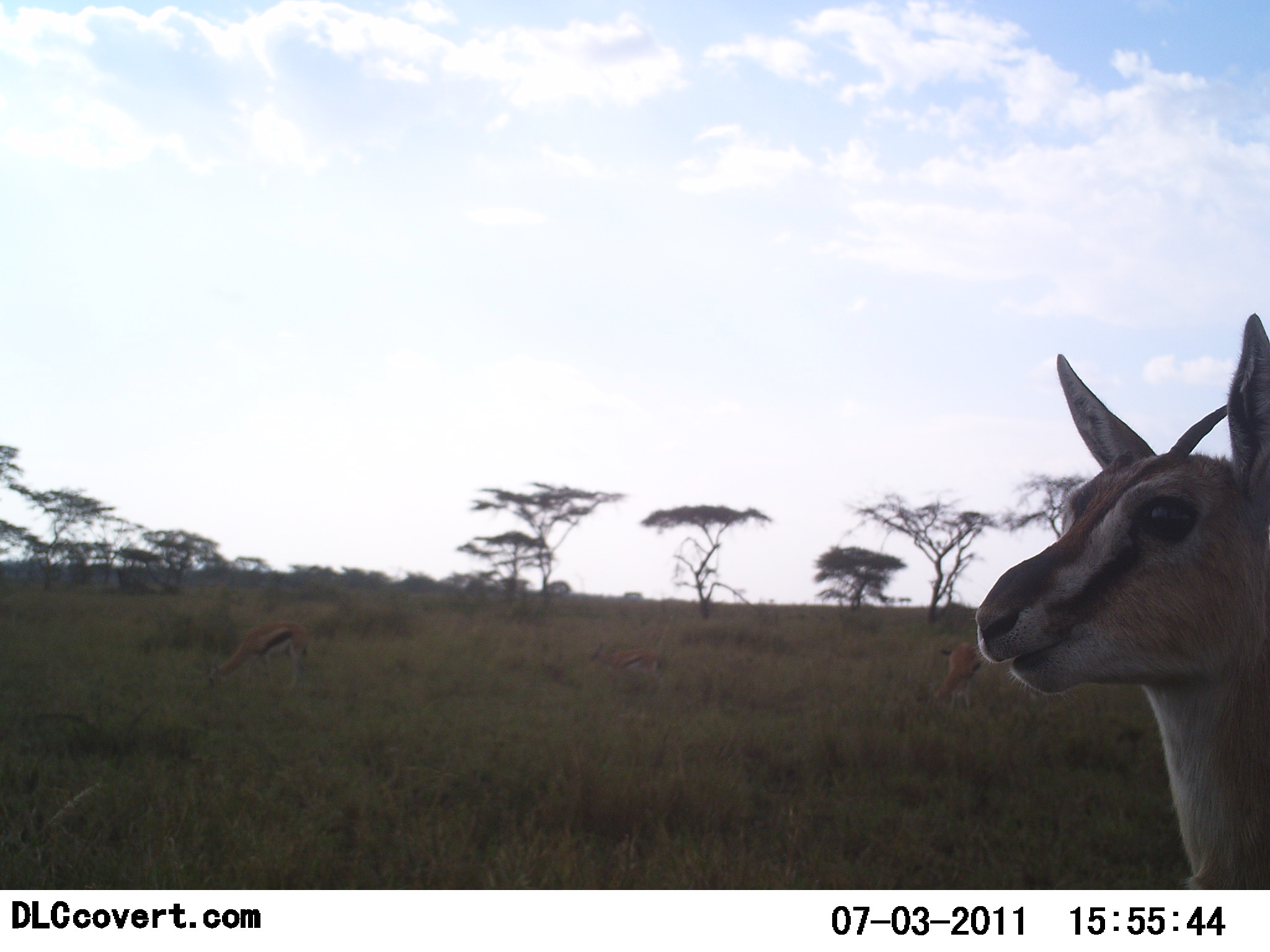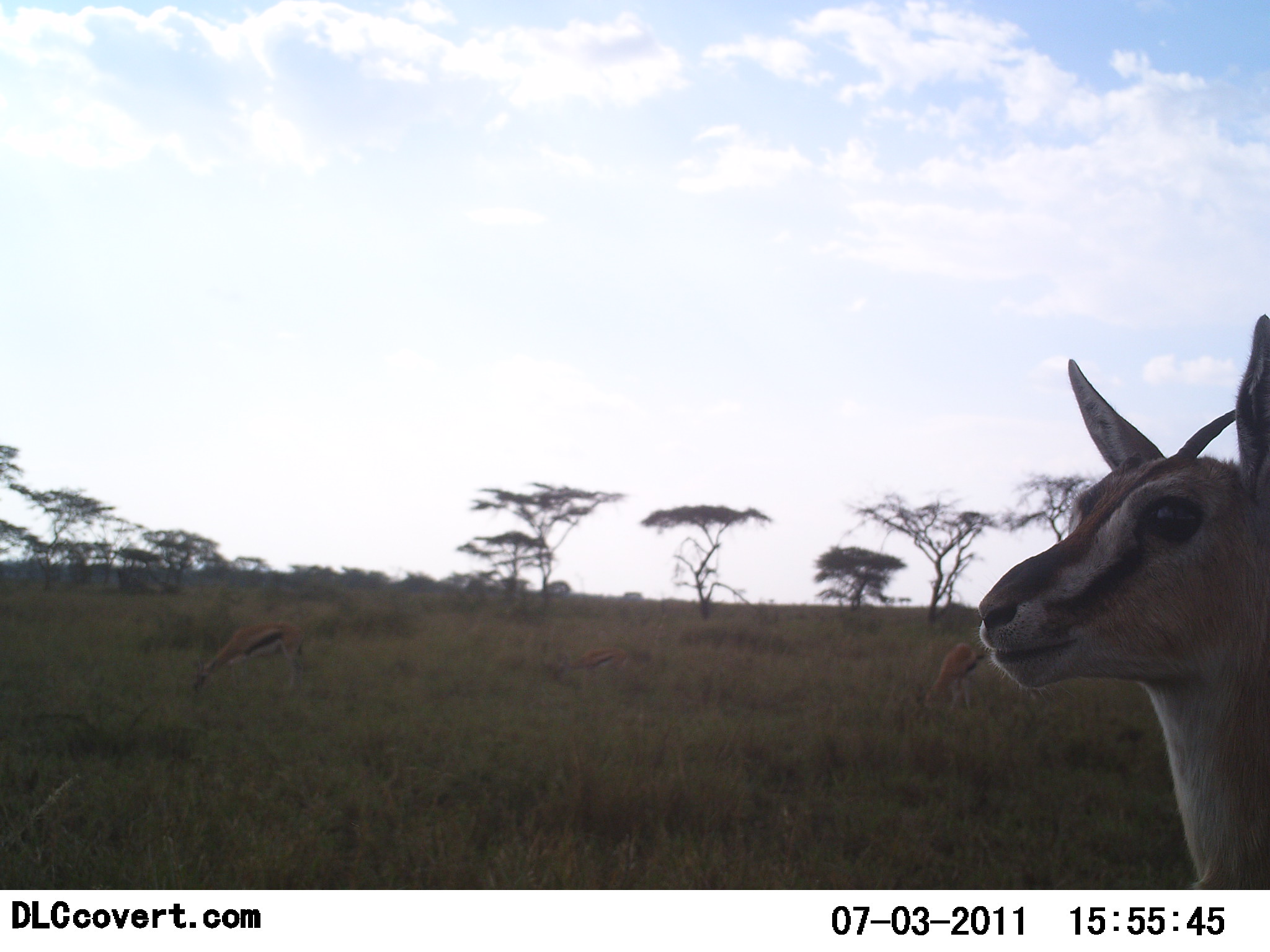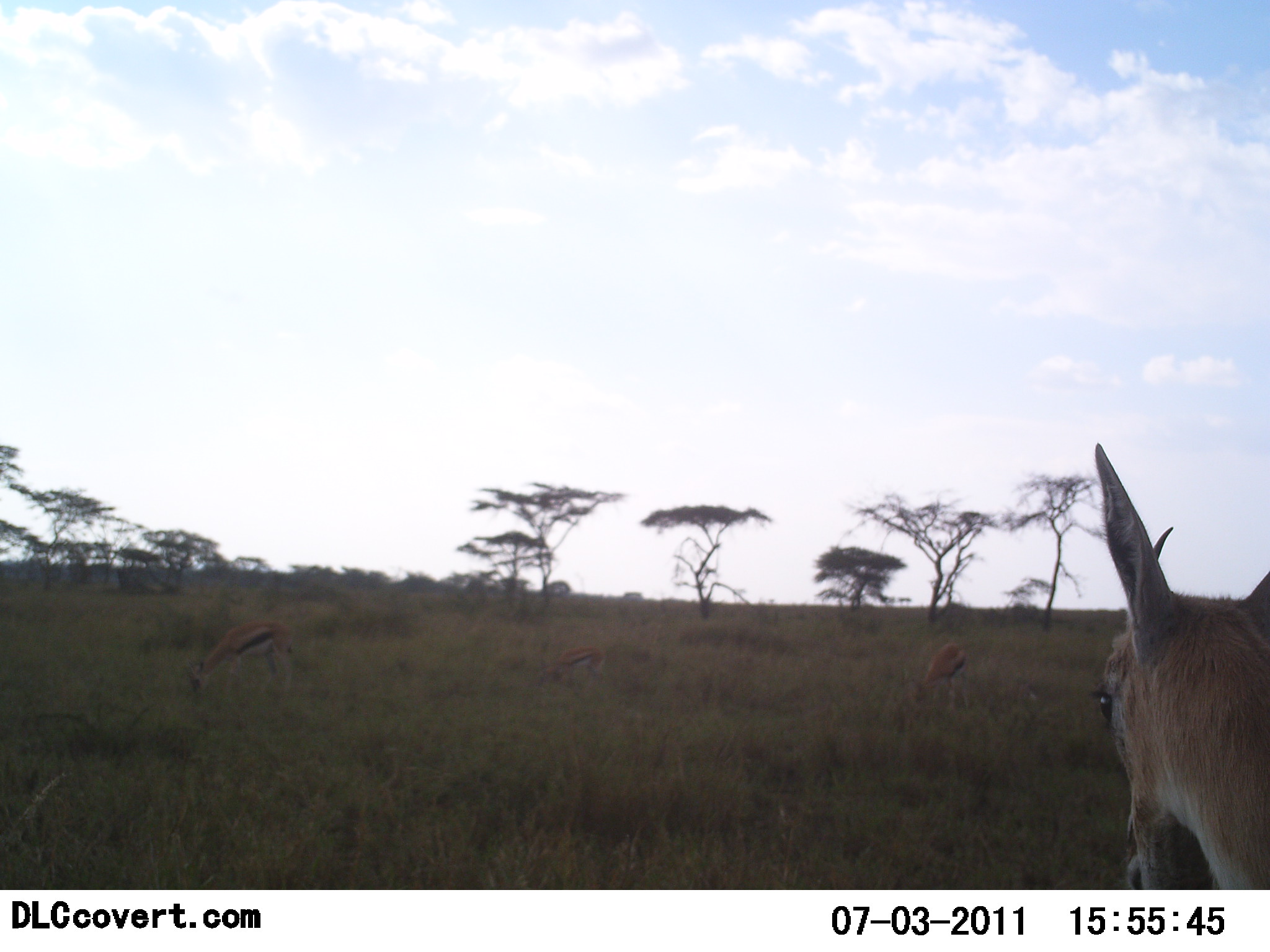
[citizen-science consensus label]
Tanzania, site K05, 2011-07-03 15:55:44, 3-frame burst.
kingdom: Animalia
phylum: Chordata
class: Mammalia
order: Artiodactyla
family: Bovidae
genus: Eudorcas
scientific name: Eudorcas thomsonii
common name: thomson's gazelle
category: gazellethomsons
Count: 4.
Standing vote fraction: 40%.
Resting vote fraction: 0%.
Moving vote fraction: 0%.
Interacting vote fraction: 0%.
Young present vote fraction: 20%.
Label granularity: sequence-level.